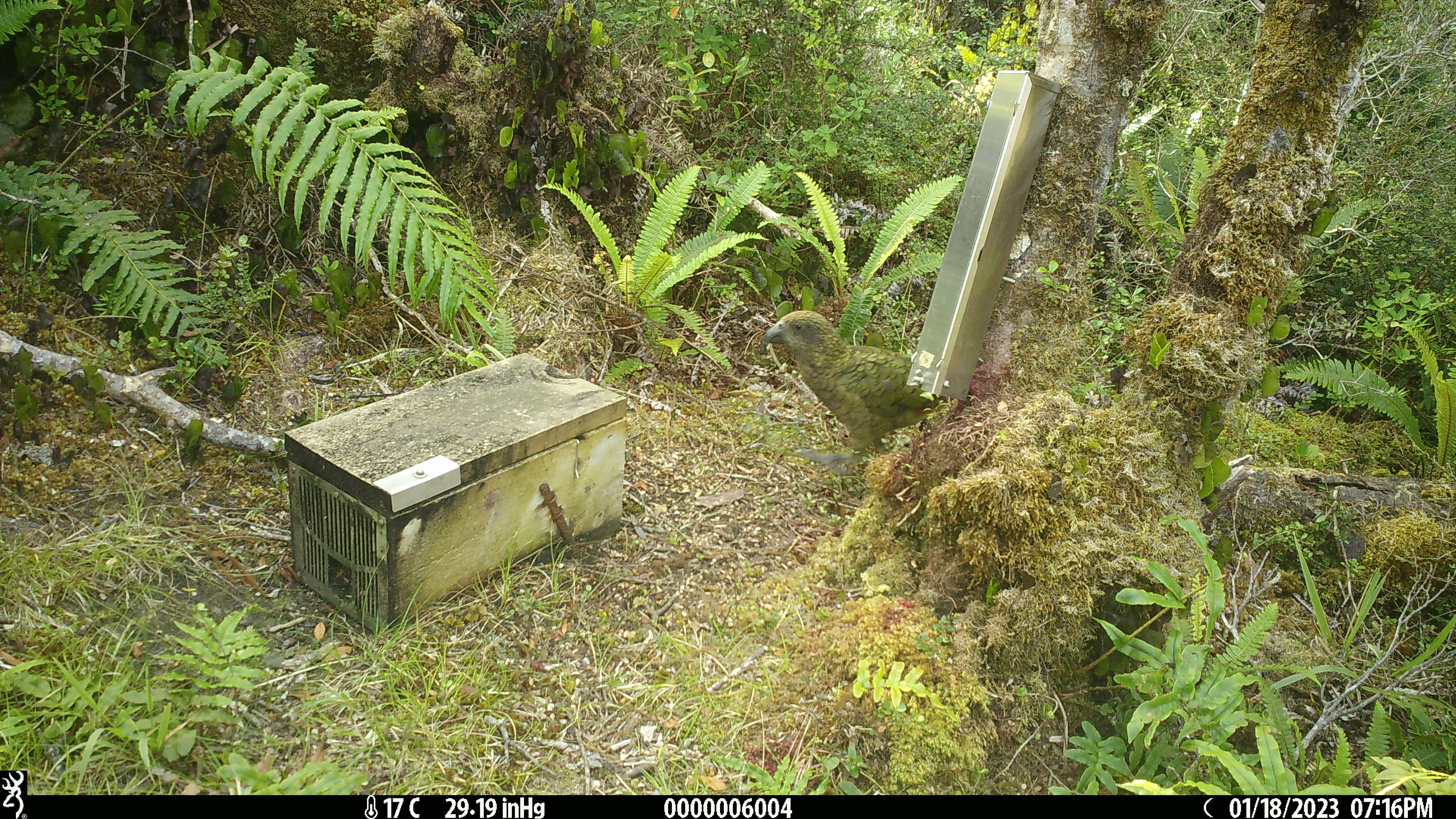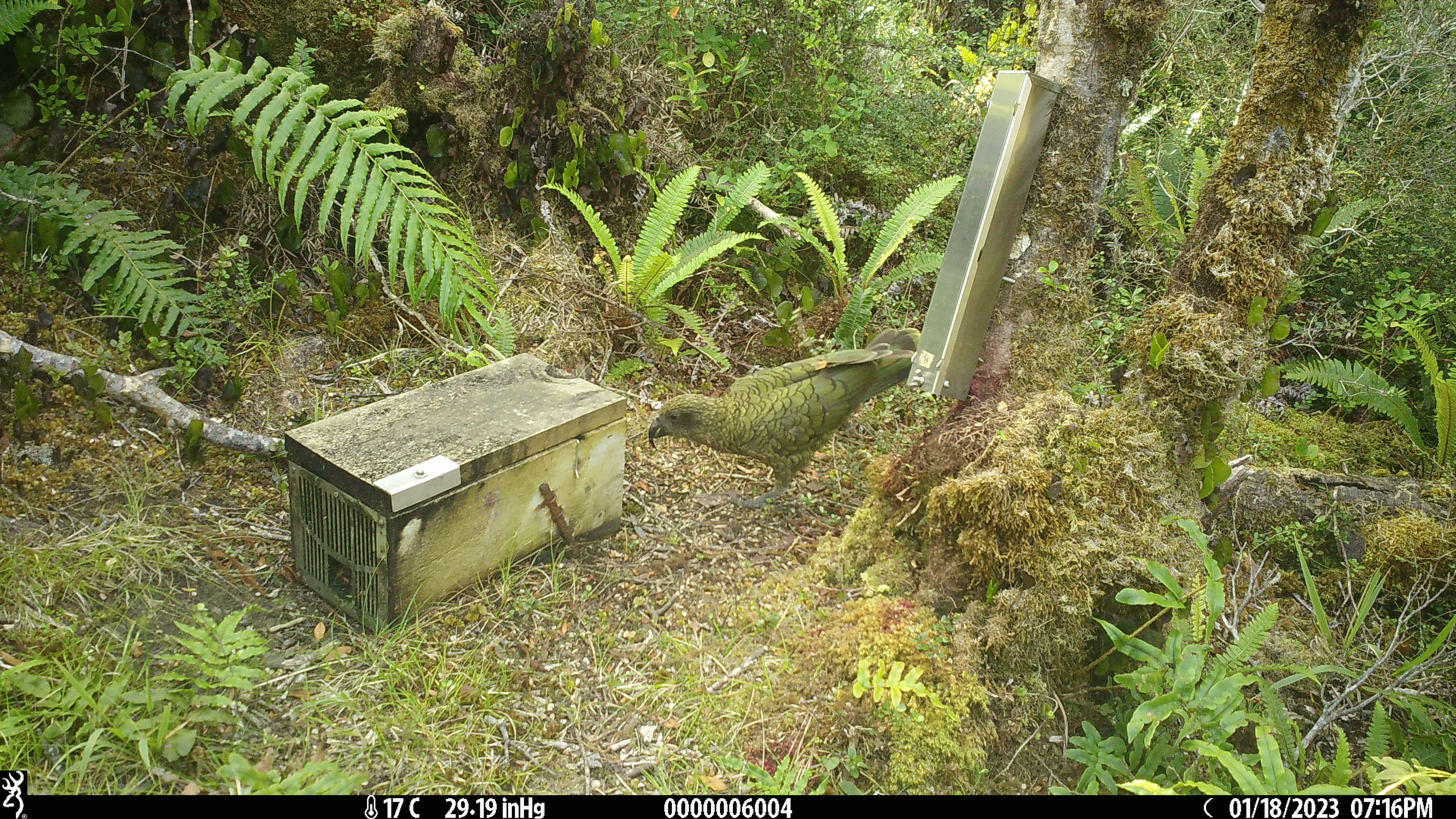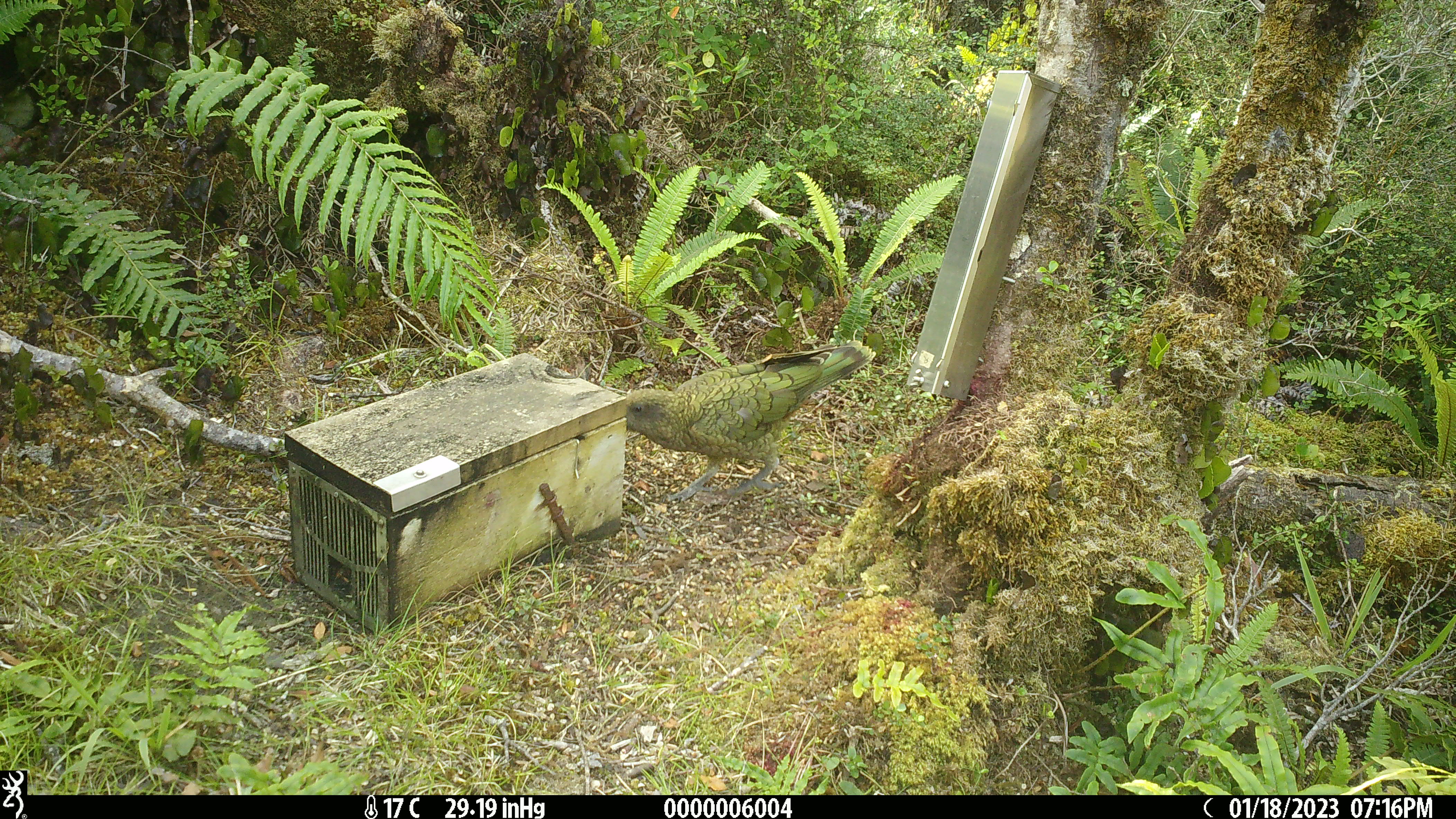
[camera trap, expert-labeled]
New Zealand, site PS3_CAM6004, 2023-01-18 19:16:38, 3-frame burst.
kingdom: Animalia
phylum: Chordata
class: Aves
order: Psittaciformes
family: Strigopidae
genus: Nestor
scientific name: Nestor notabilis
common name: kea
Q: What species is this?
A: Kea (Nestor notabilis).